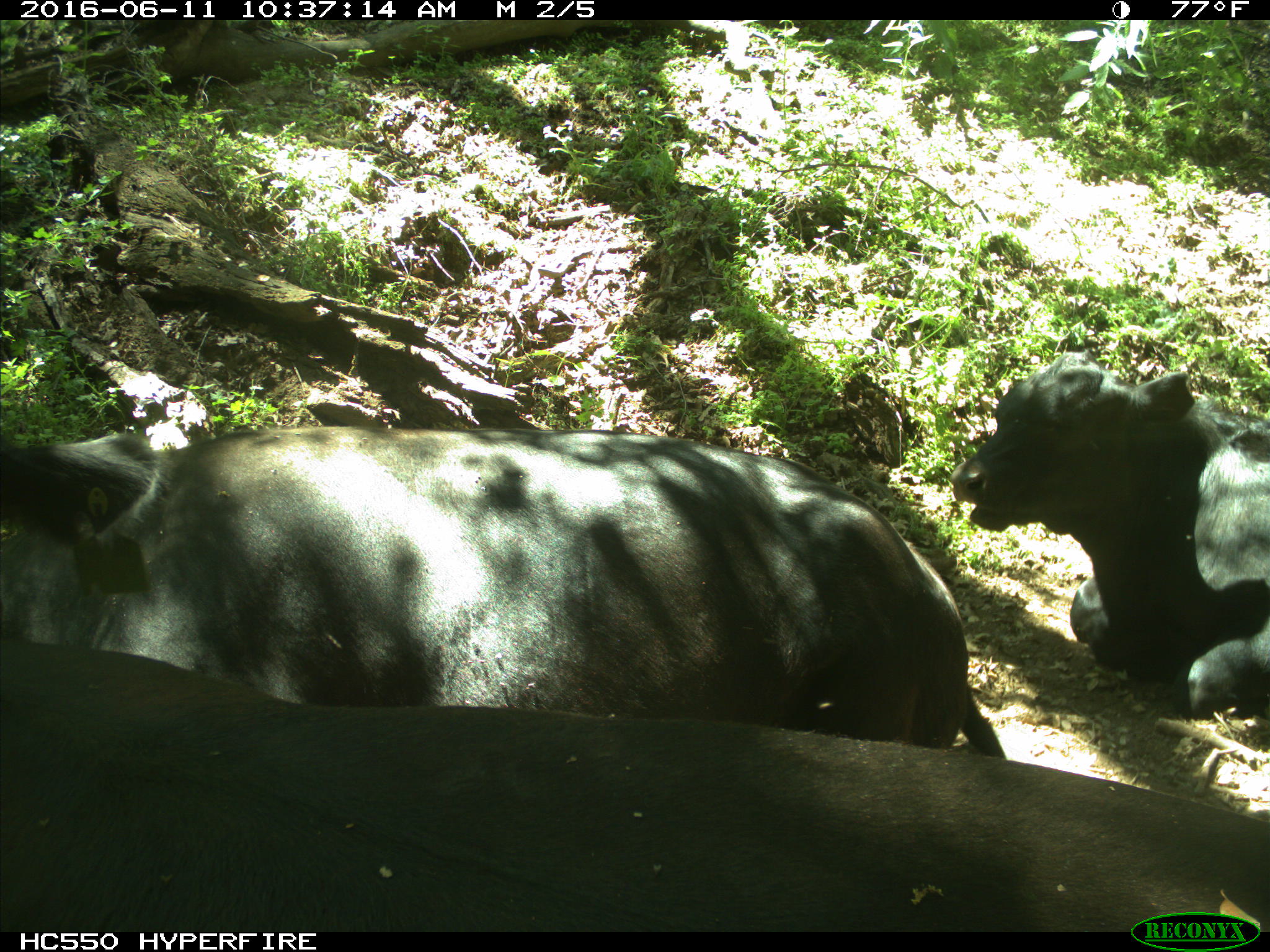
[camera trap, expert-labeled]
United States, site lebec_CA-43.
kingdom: Animalia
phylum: Chordata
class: Mammalia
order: Artiodactyla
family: Bovidae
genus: Bos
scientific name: Bos taurus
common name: domestic cow